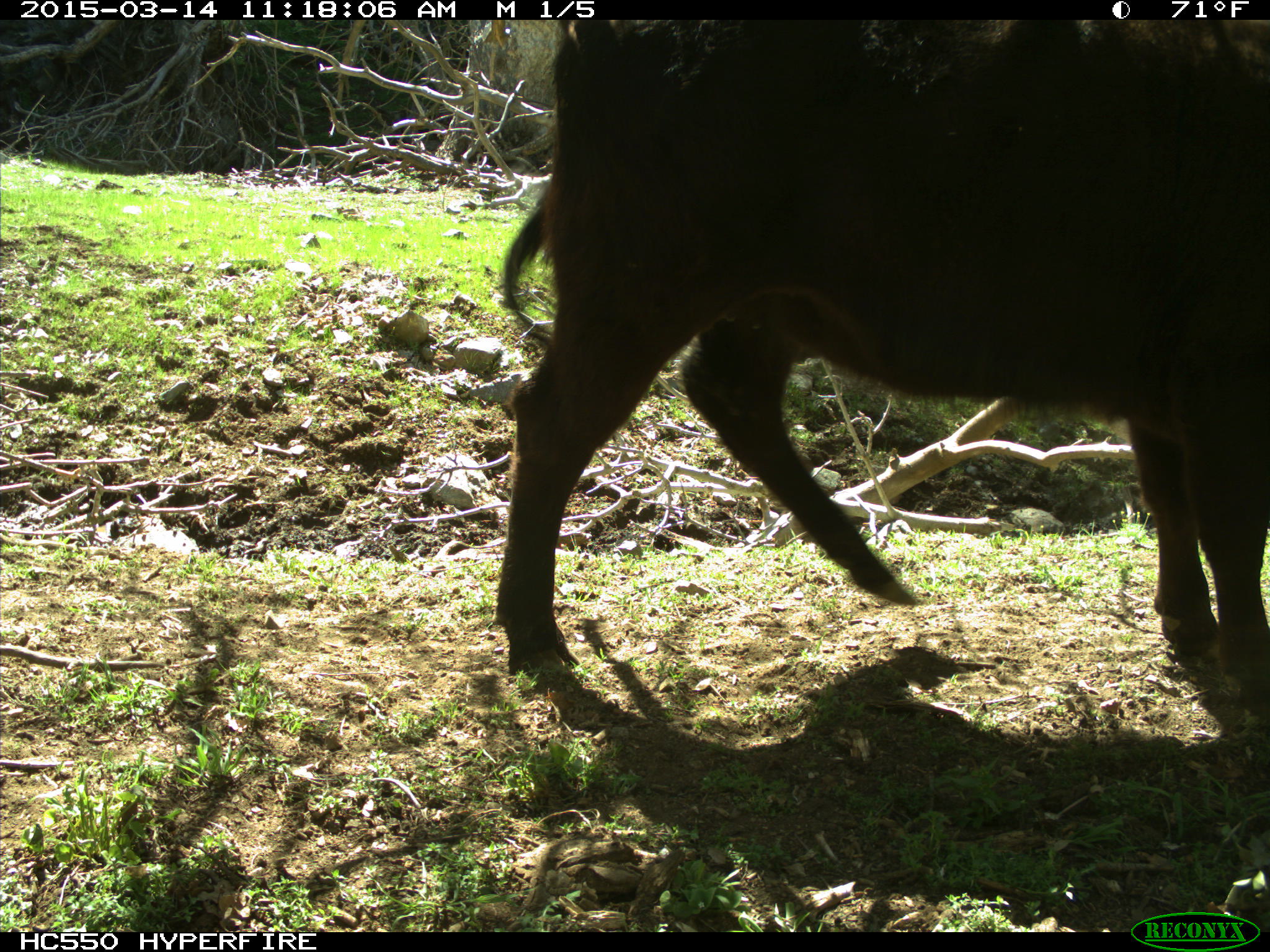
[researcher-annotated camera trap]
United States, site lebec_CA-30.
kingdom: Animalia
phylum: Chordata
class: Mammalia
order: Artiodactyla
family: Bovidae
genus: Bos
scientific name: Bos taurus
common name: domestic cow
Bos taurus (domestic cow).